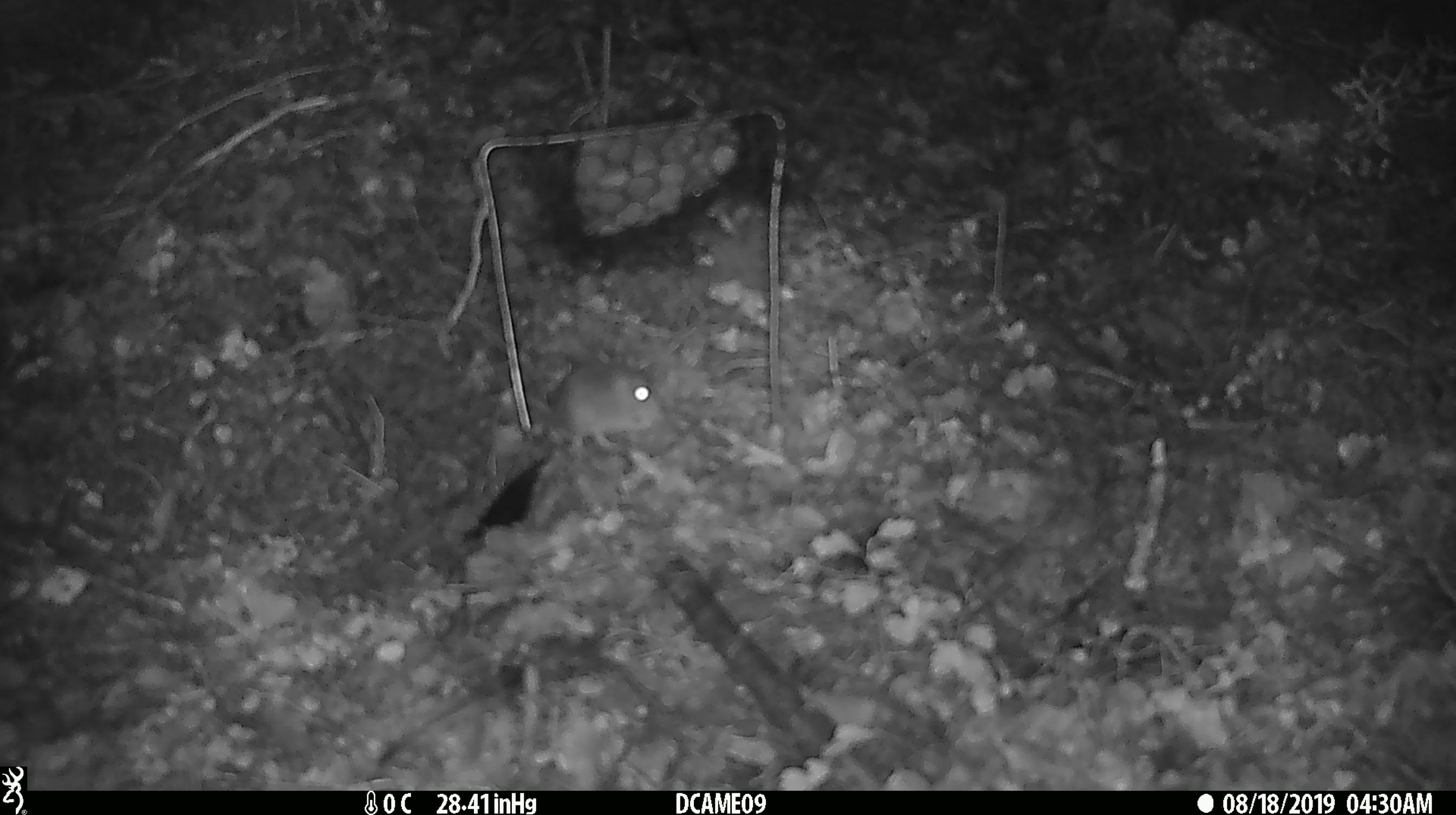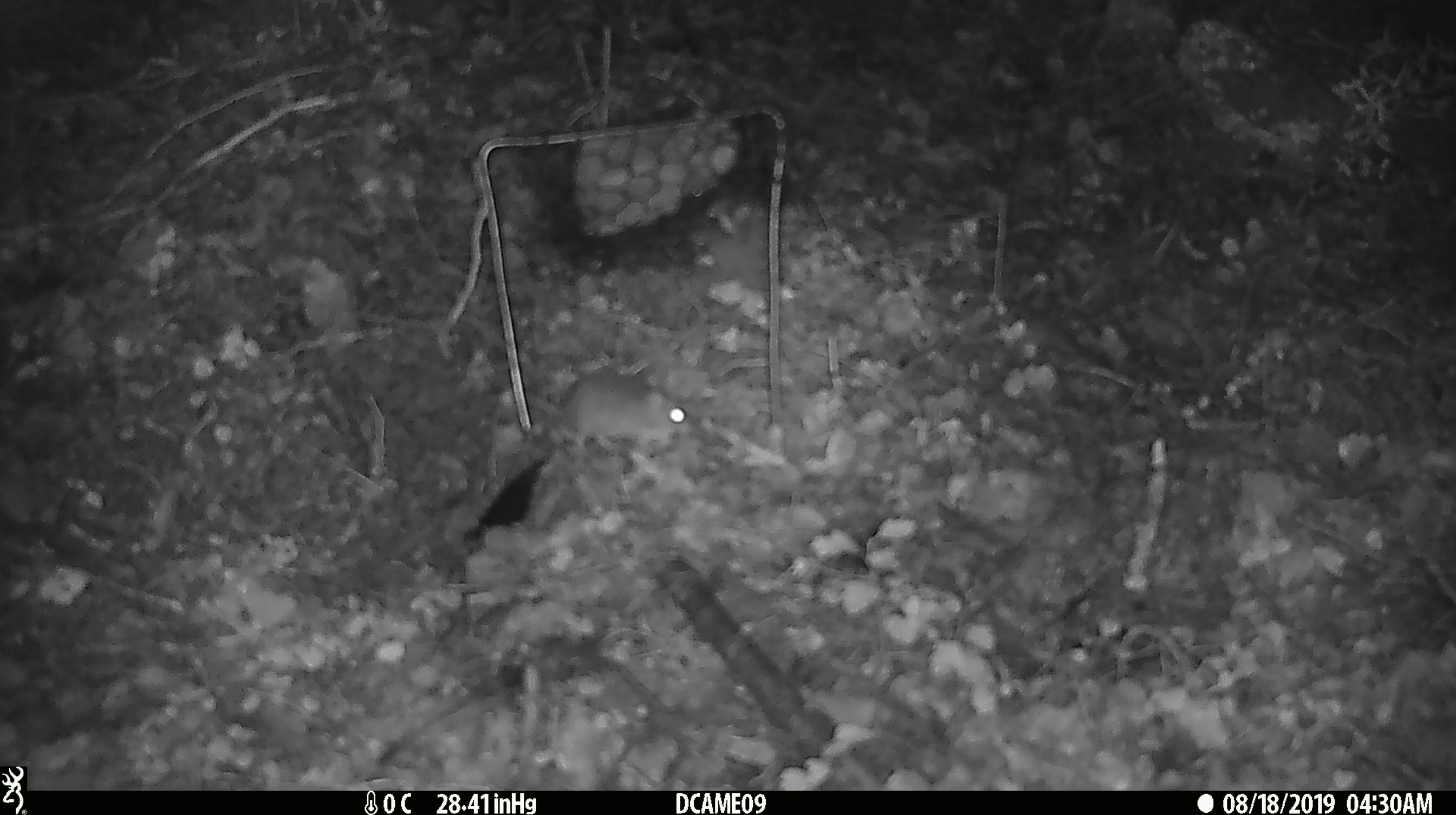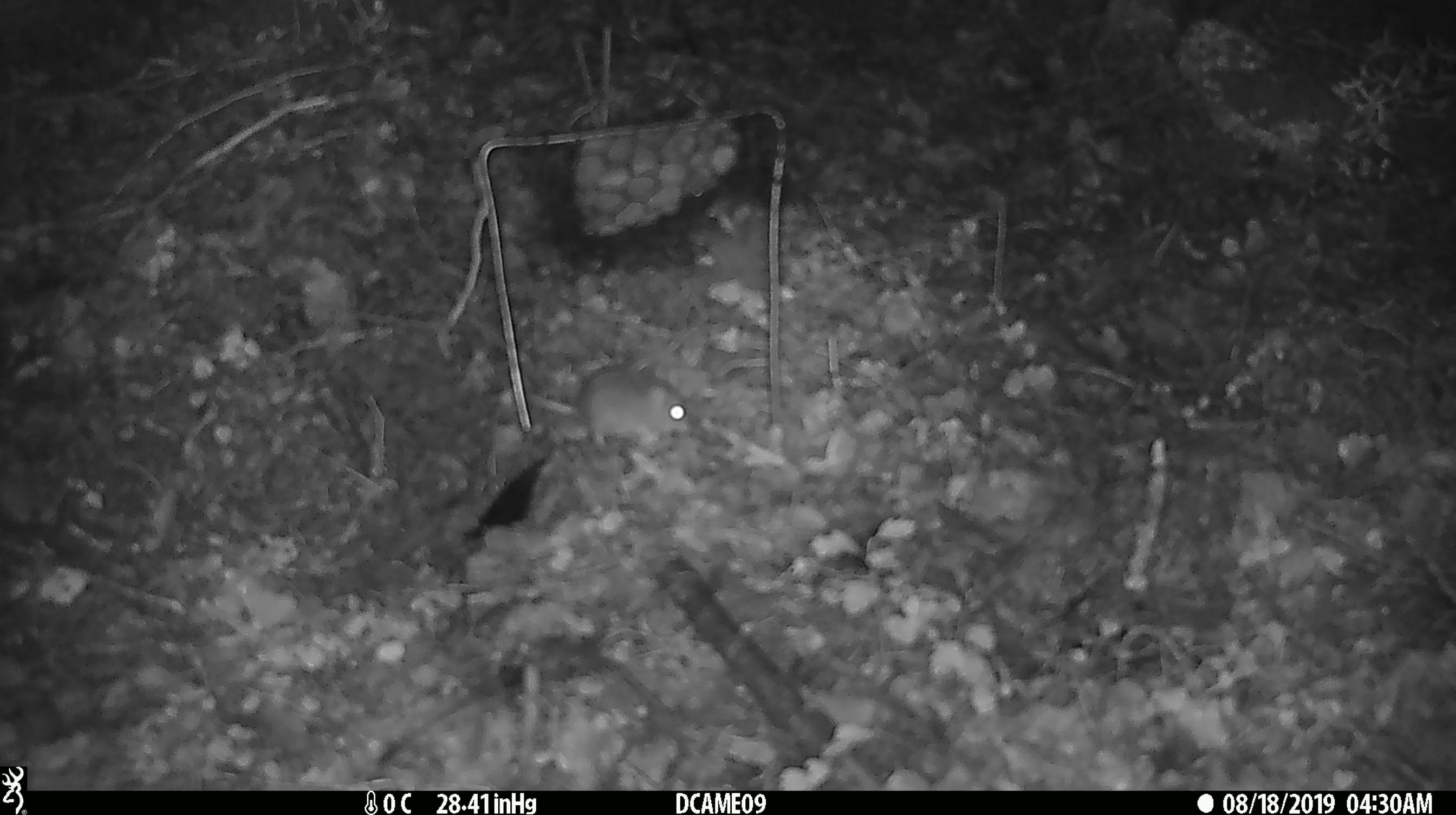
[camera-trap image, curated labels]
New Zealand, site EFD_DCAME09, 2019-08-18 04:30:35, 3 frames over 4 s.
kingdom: Animalia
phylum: Chordata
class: Mammalia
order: Rodentia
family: Muridae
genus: Mus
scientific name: Mus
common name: mouse